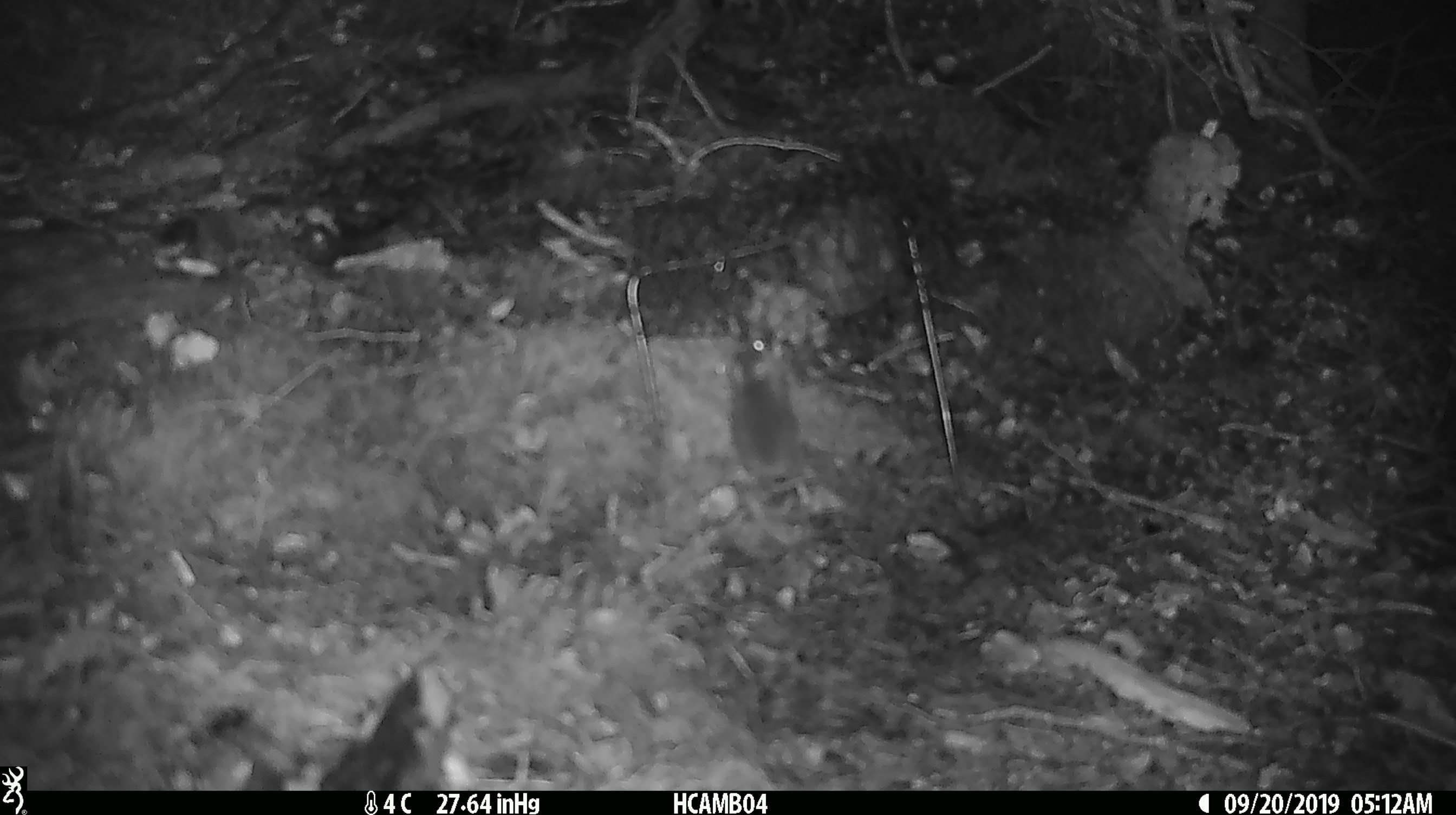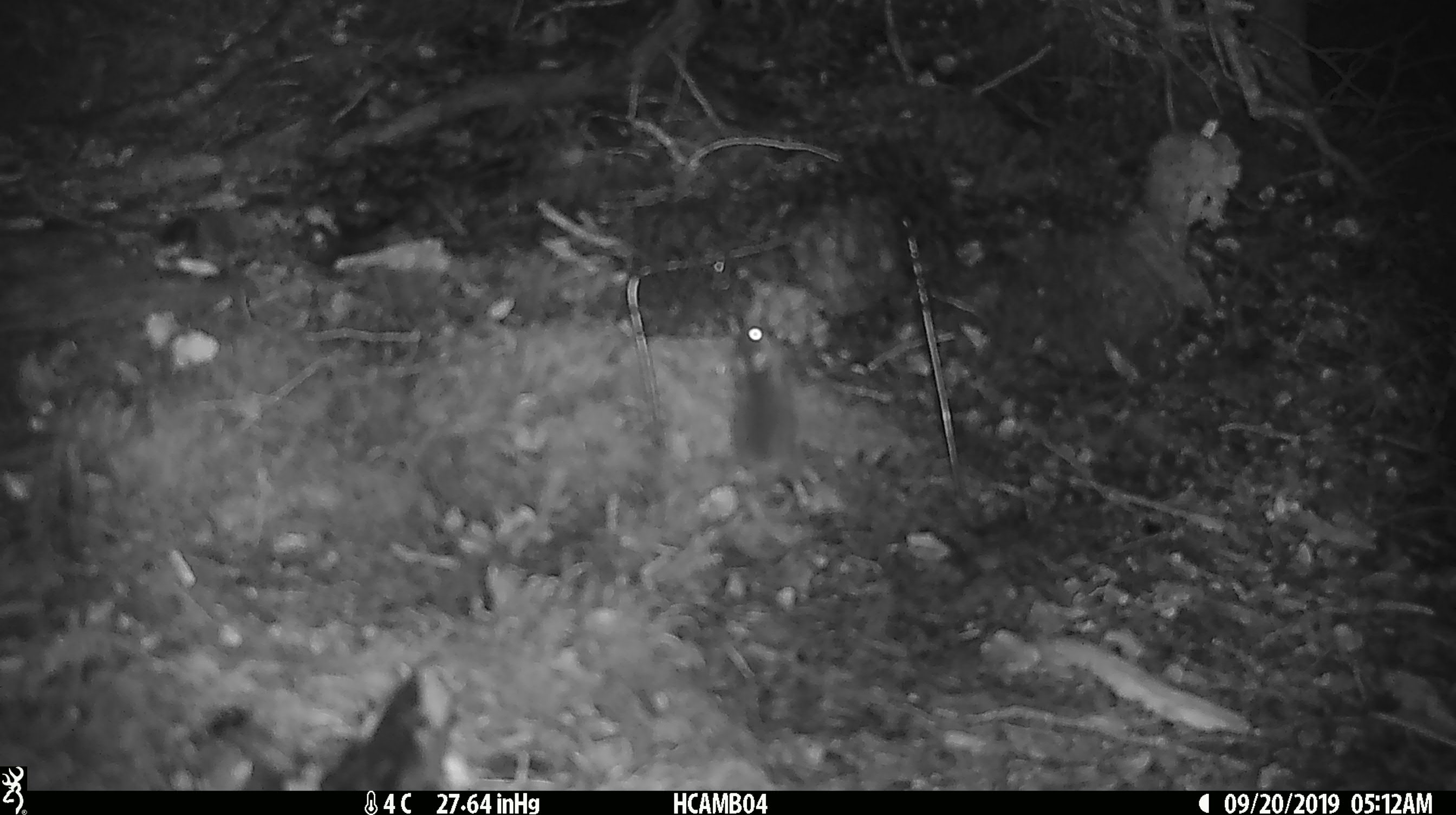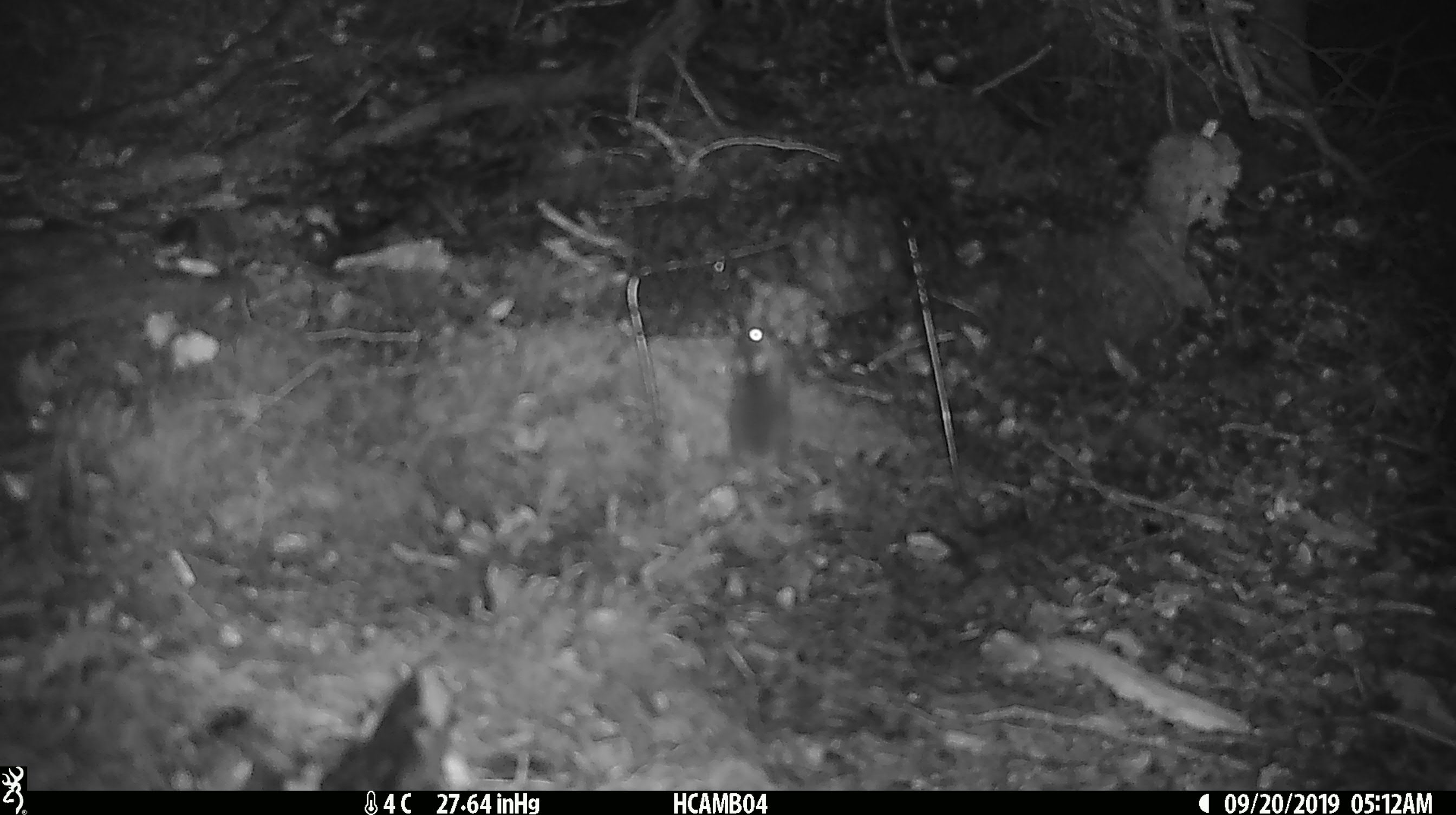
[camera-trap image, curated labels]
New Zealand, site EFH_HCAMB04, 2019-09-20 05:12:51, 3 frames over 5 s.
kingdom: Animalia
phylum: Chordata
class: Mammalia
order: Rodentia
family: Muridae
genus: Mus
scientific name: Mus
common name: mouse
Mouse (Mus).